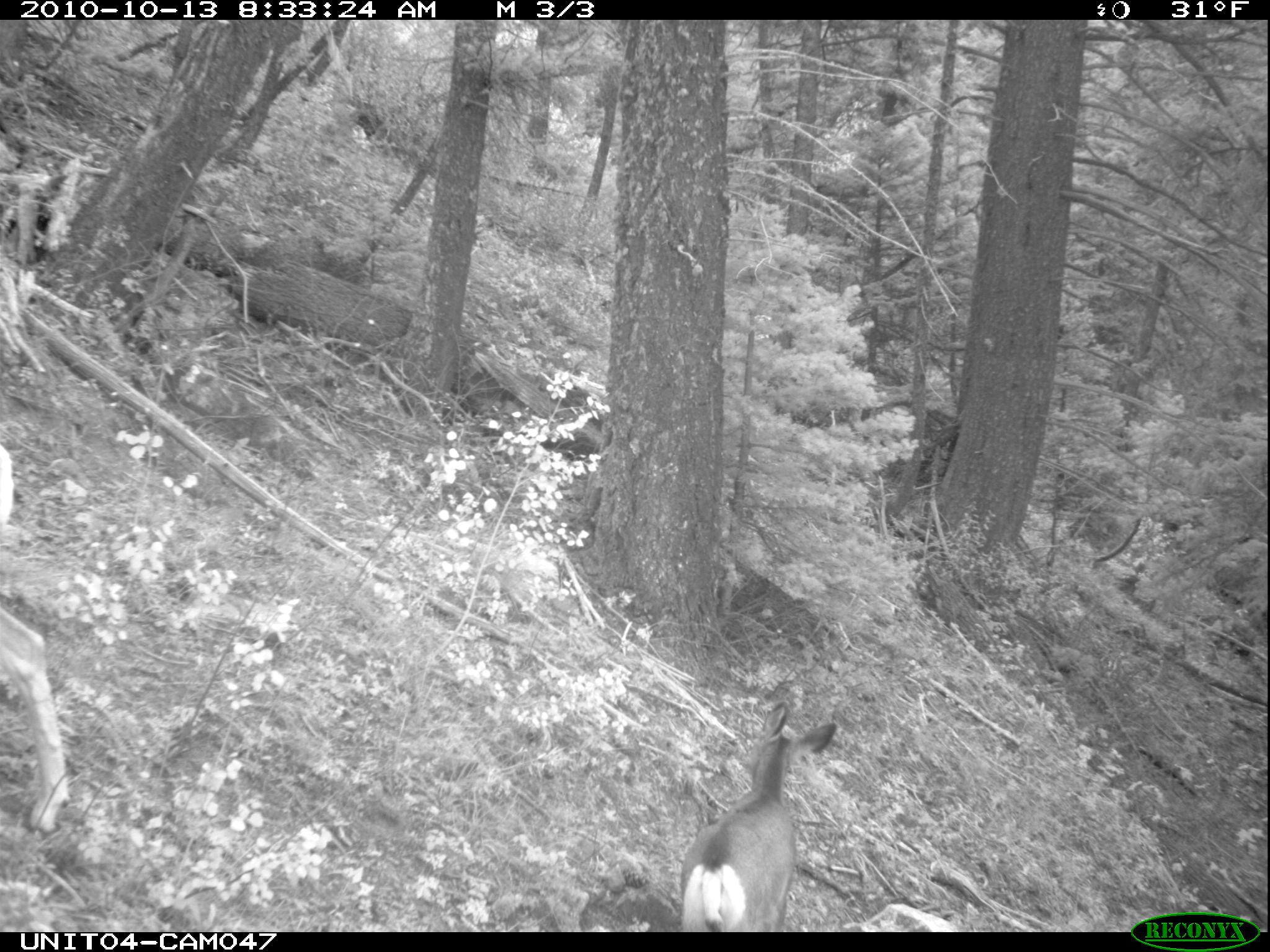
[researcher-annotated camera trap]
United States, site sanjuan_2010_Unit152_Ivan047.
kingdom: Animalia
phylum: Chordata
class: Mammalia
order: Artiodactyla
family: Cervidae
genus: Odocoileus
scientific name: Odocoileus hemionus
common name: mule deer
Odocoileus hemionus (mule deer).